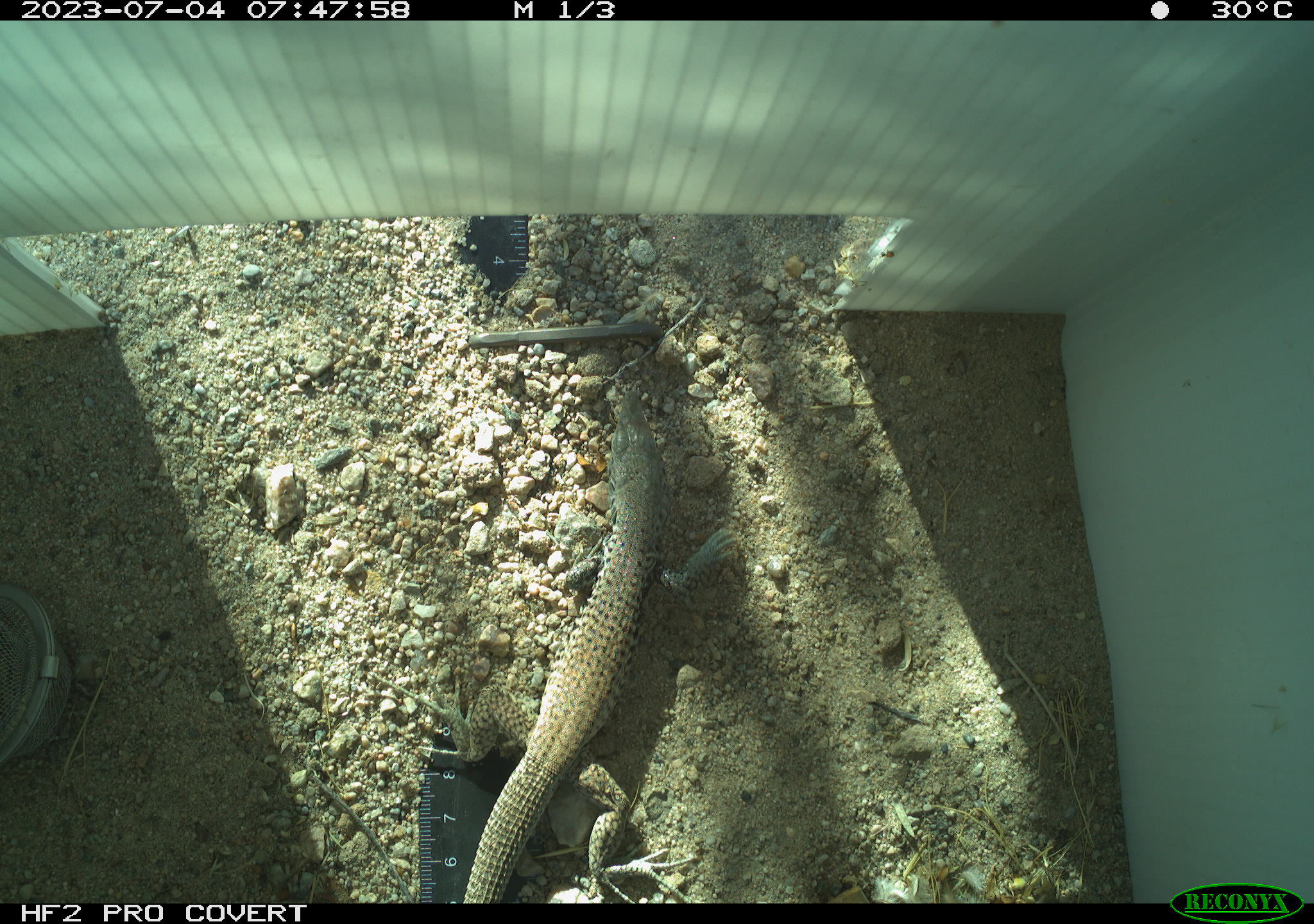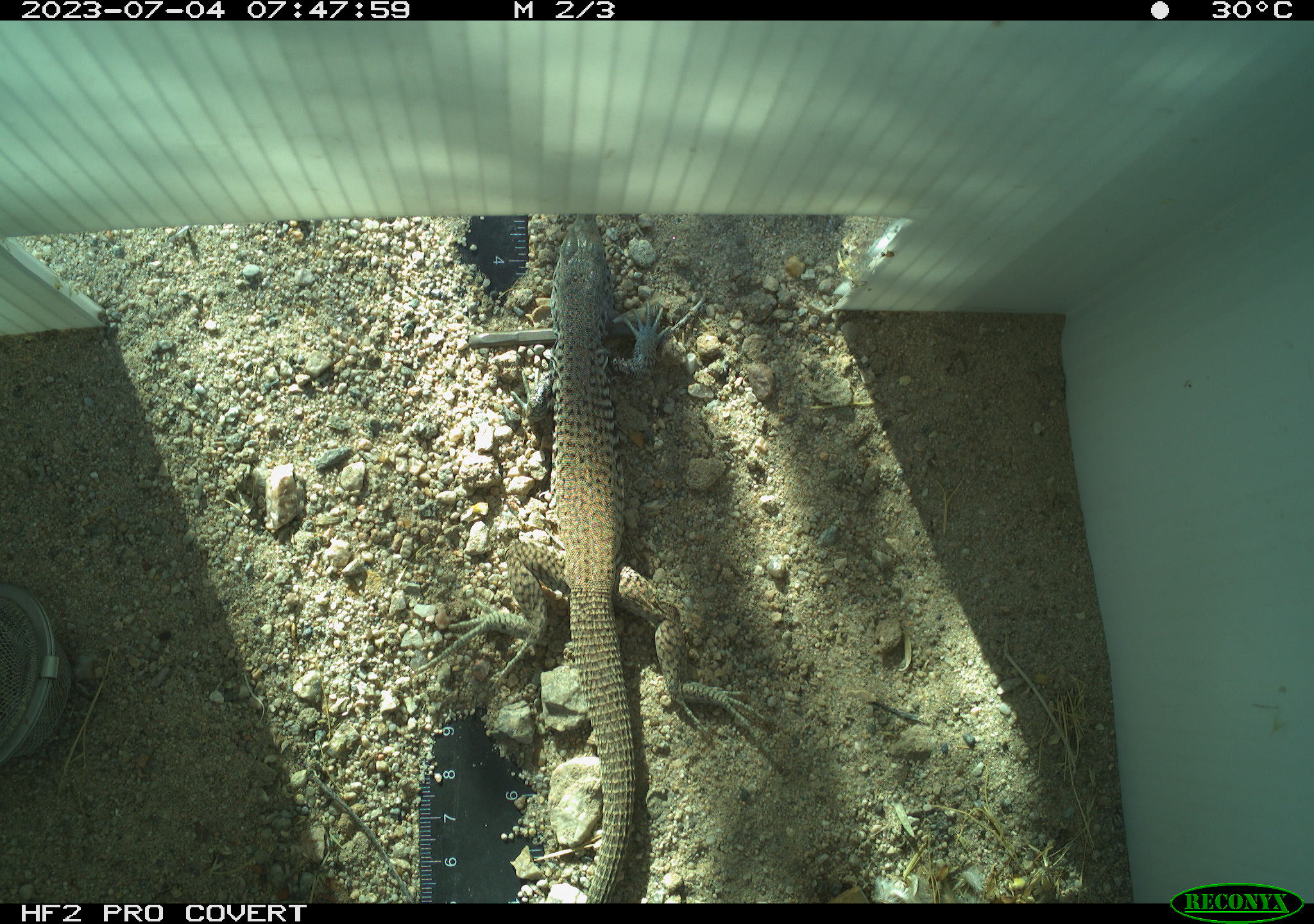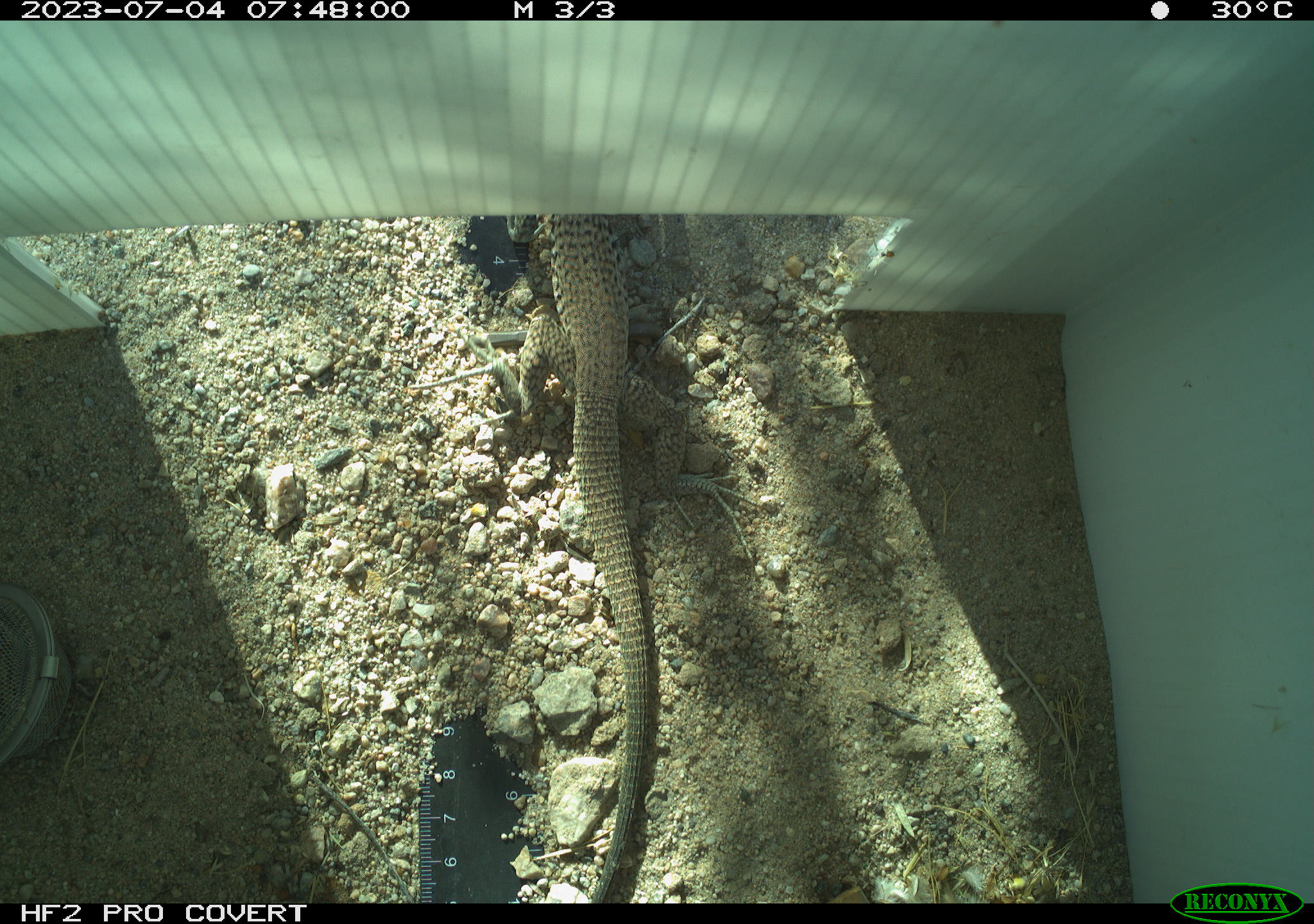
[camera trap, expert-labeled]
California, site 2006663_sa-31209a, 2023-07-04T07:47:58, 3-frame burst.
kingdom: Animalia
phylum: Chordata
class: Reptilia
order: Squamata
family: Teiidae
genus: Aspidoscelis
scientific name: Aspidoscelis tigris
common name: western whiptail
Western whiptail (Aspidoscelis tigris).